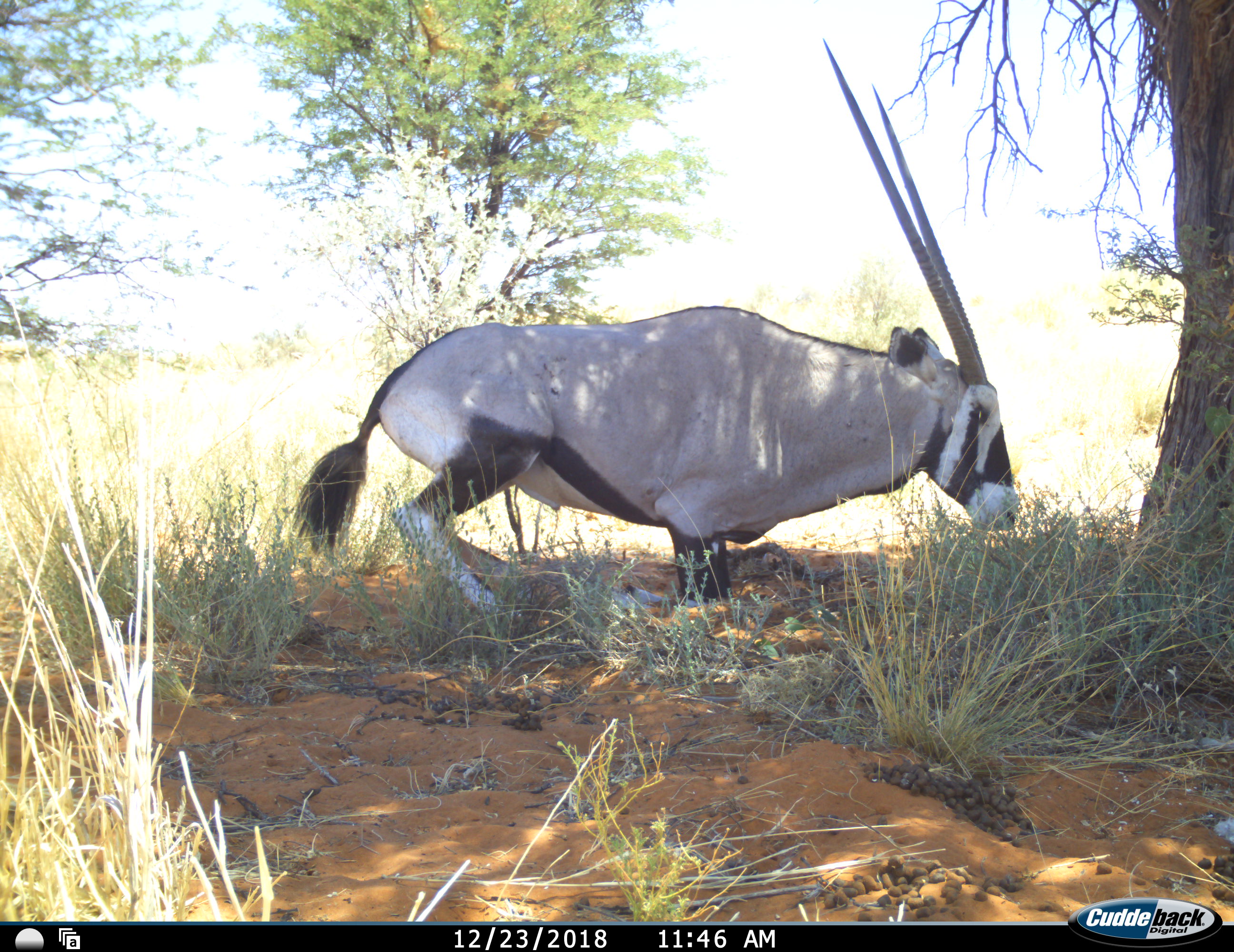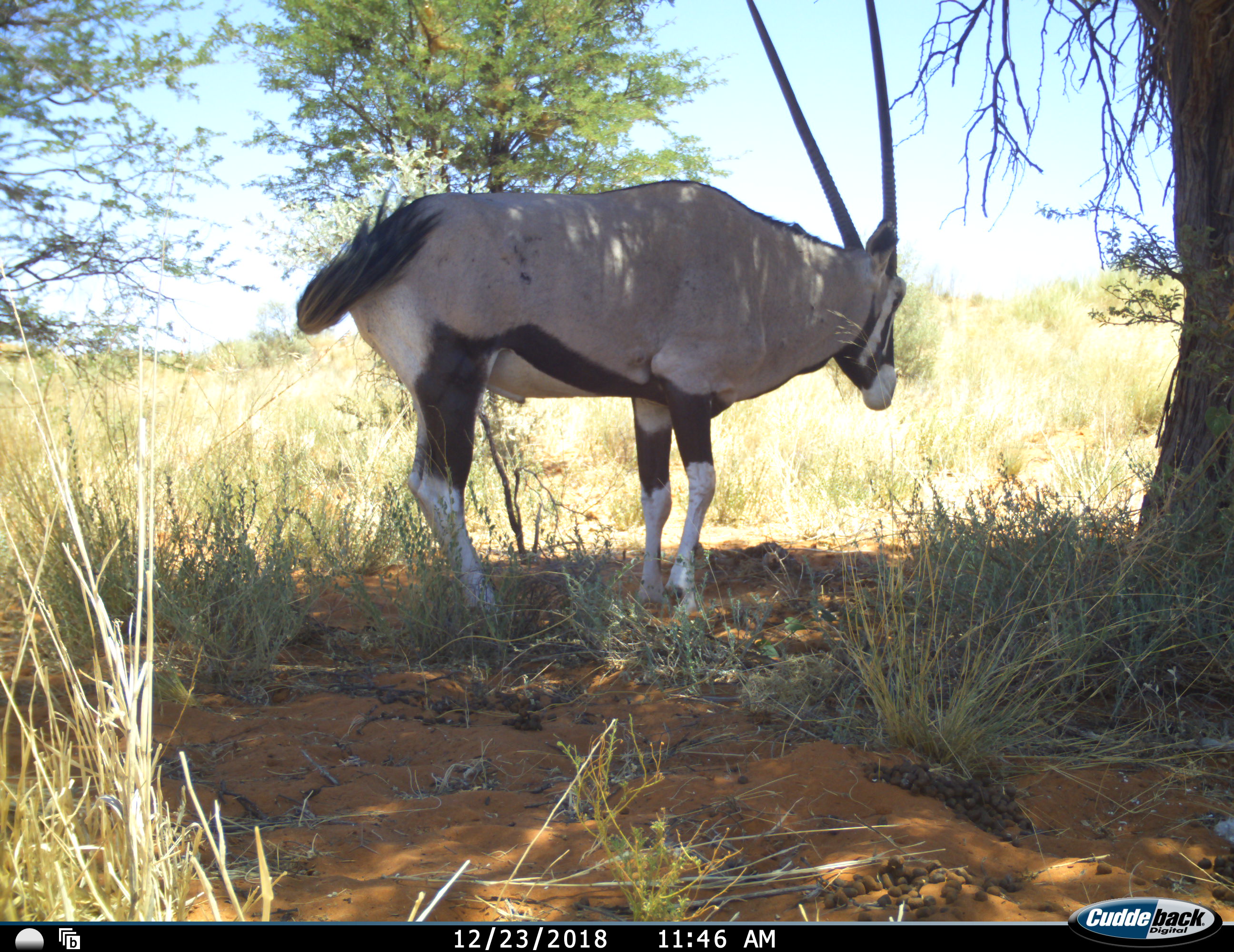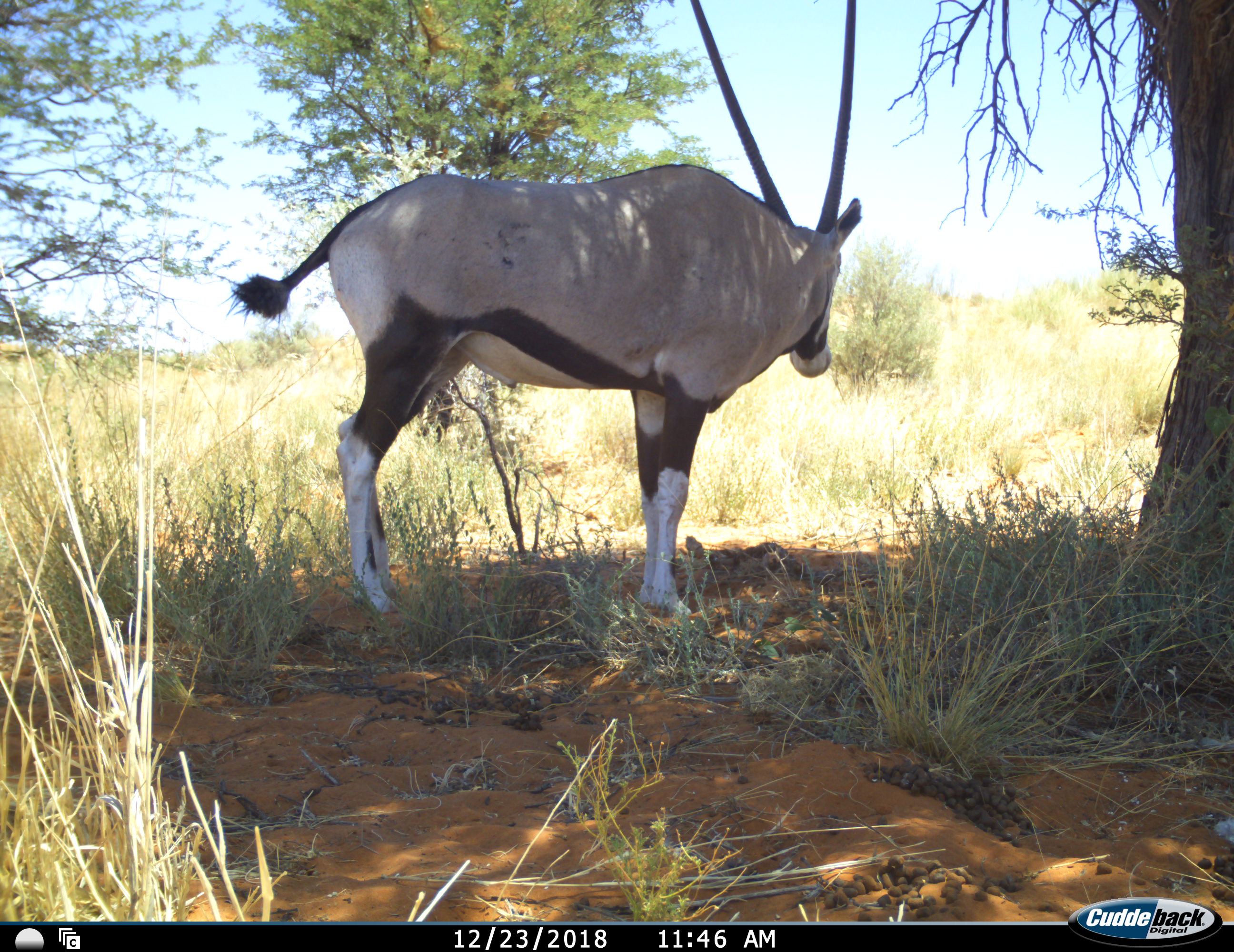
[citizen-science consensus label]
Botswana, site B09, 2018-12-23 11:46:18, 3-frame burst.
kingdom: Animalia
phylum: Chordata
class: Mammalia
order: Artiodactyla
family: Bovidae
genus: Oryx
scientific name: Oryx gazella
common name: gemsbok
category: gemsbokoryx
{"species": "gemsbokoryx (gemsbok) (Oryx gazella)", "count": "1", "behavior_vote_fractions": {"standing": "50%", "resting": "40%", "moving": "40%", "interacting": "10%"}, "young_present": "0%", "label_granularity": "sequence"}